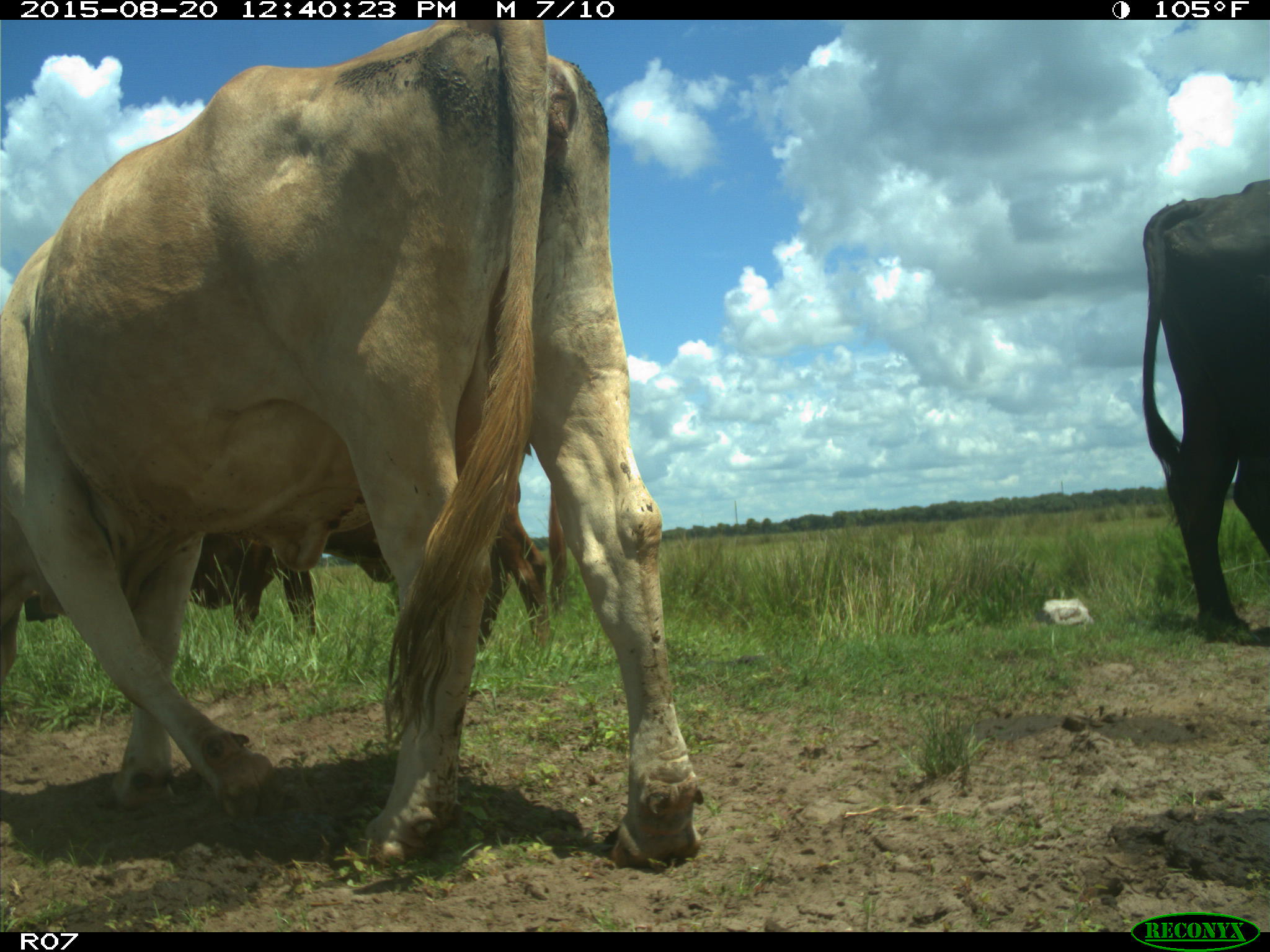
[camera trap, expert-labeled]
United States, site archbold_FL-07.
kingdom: Animalia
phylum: Chordata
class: Mammalia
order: Artiodactyla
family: Bovidae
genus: Bos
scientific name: Bos taurus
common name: domestic cow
Bos taurus (domestic cow).